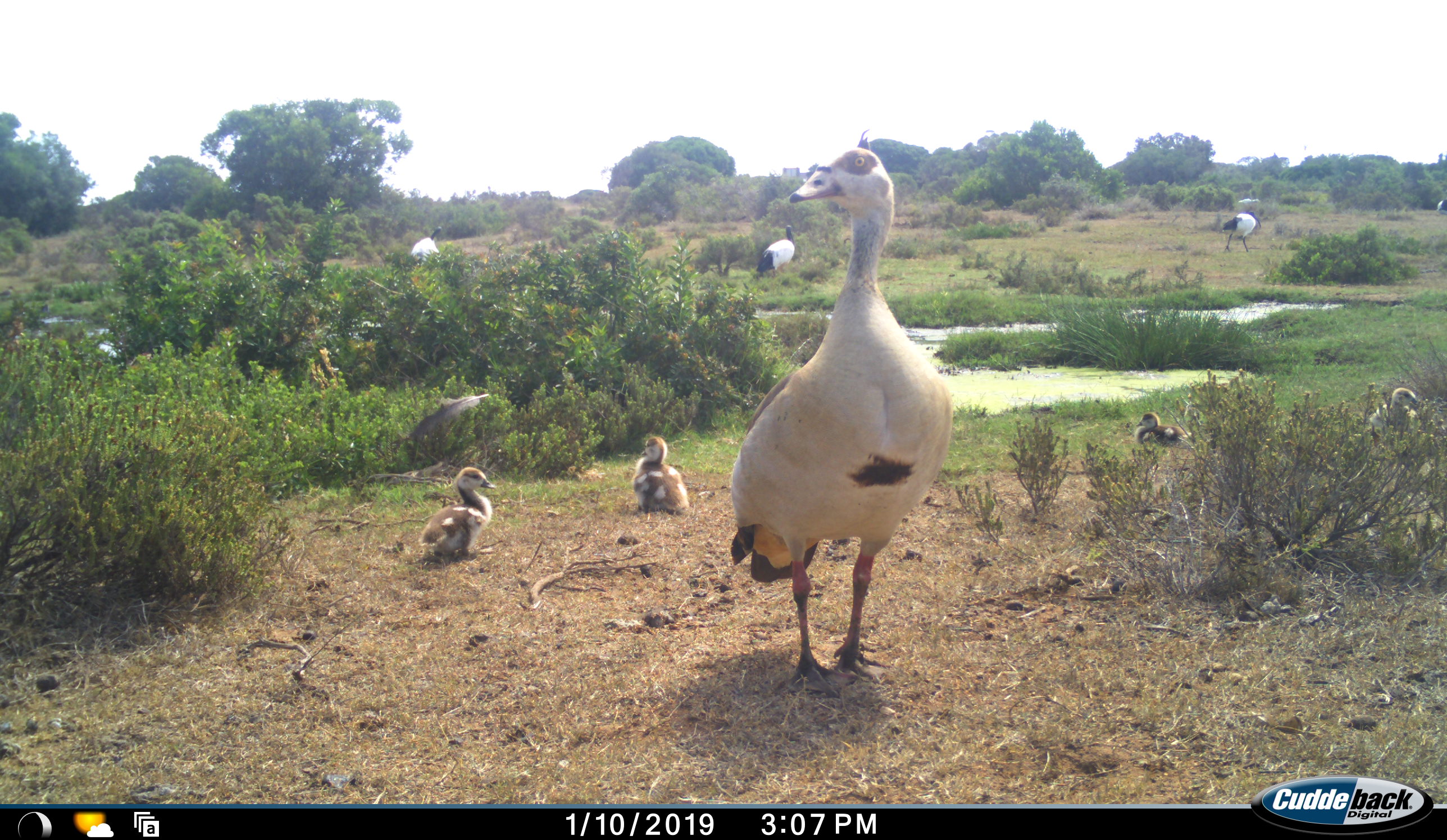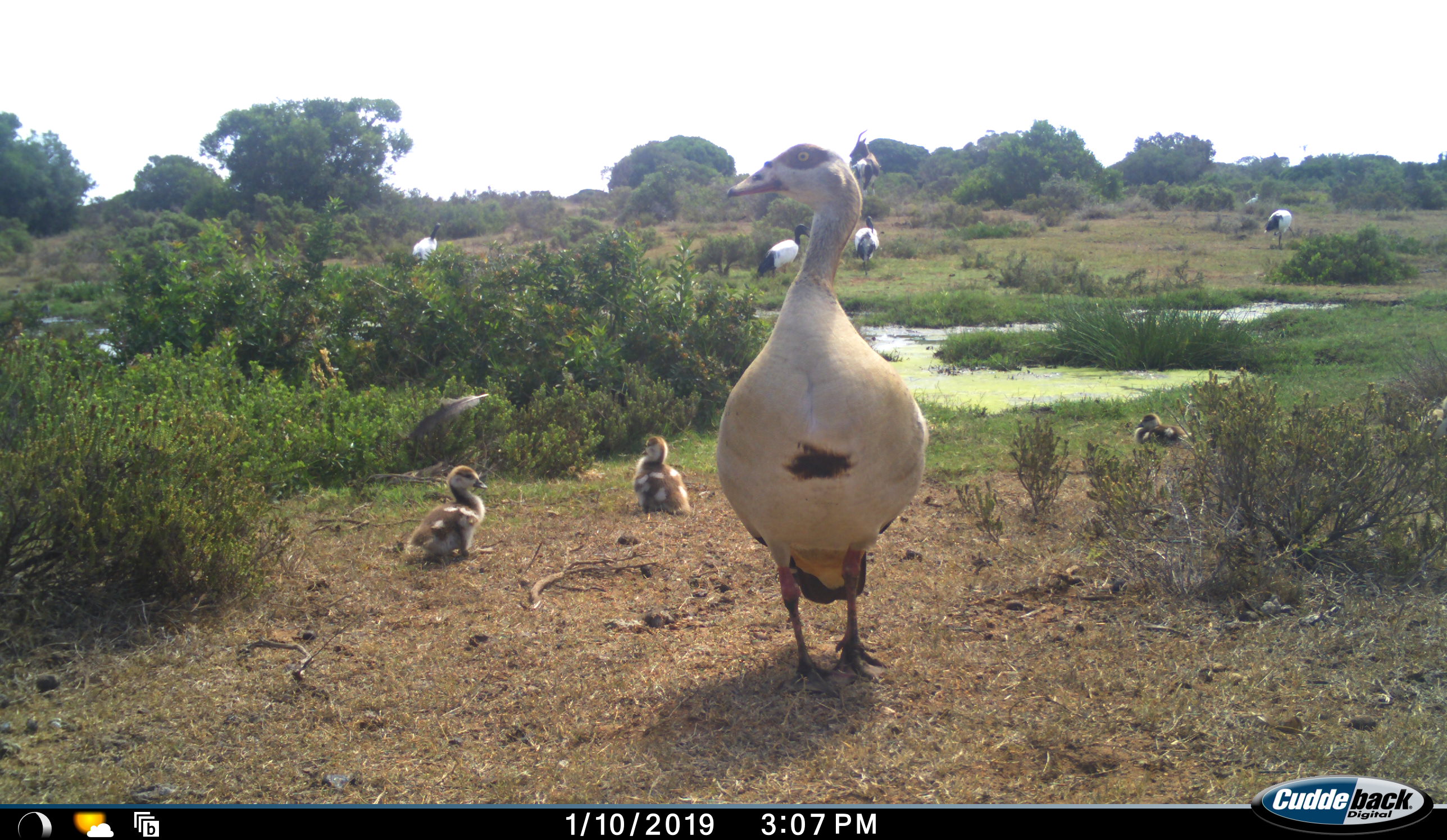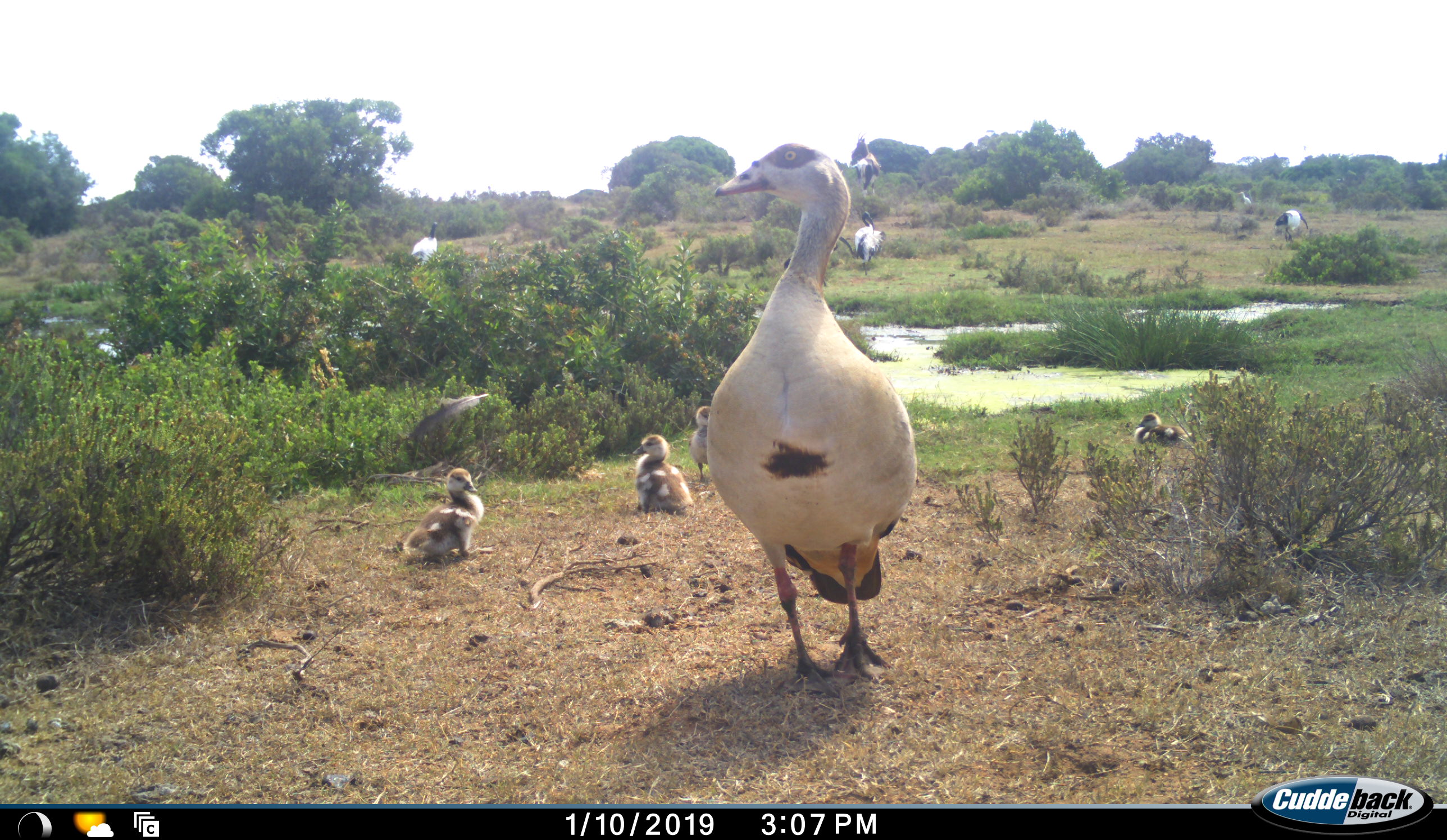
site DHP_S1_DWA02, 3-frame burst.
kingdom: Animalia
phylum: Chordata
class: Aves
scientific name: Aves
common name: bird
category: birdother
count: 9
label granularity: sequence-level